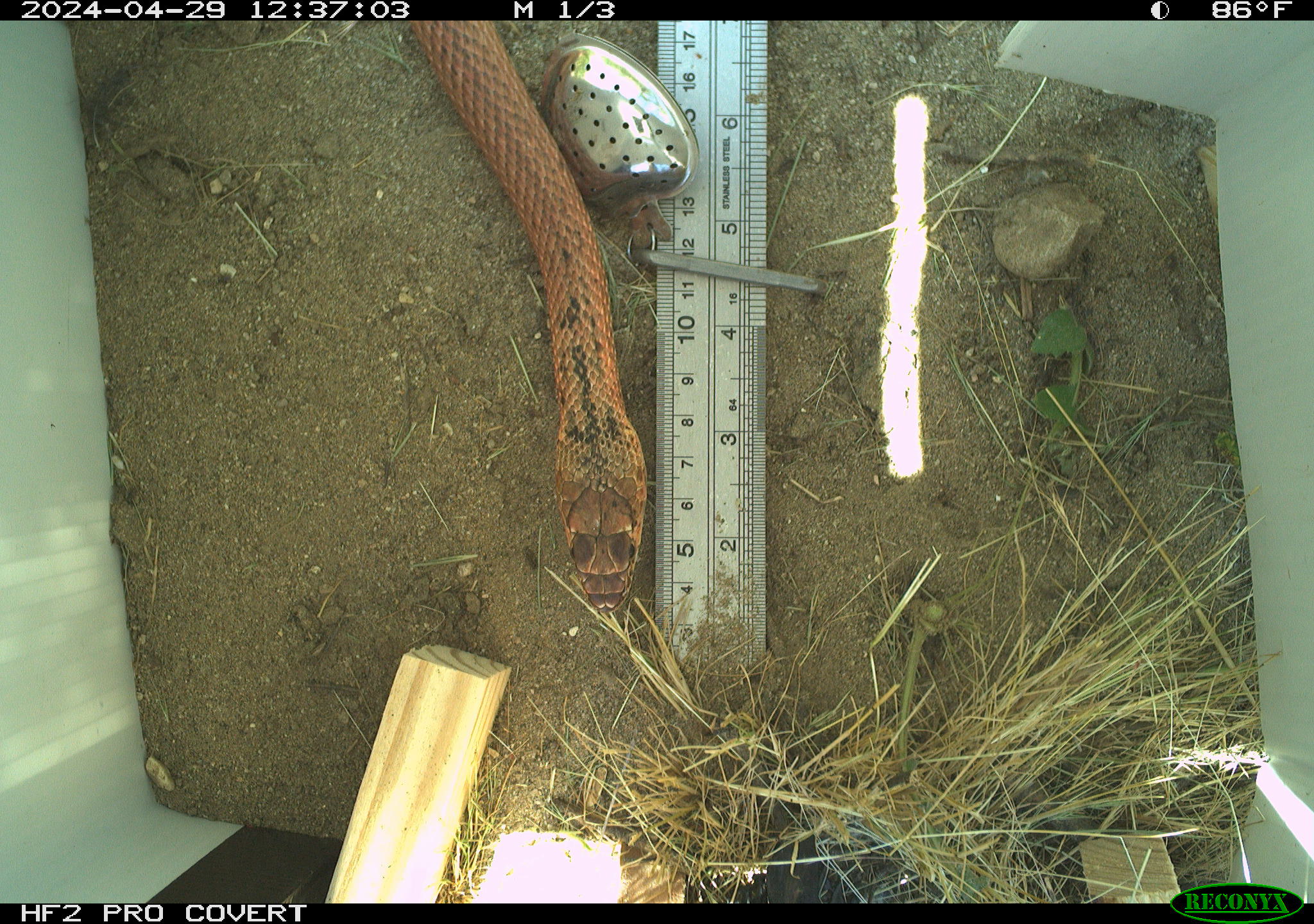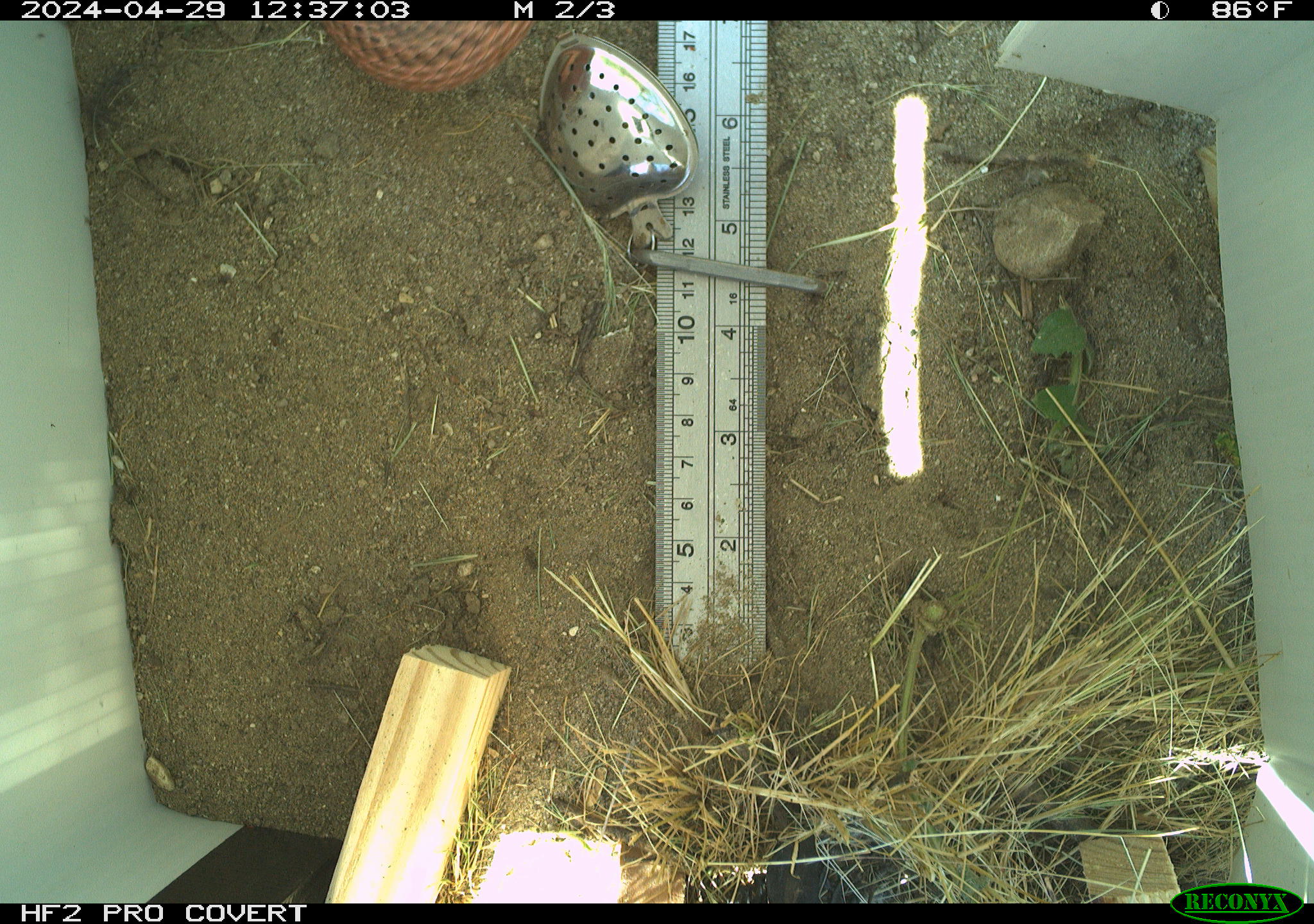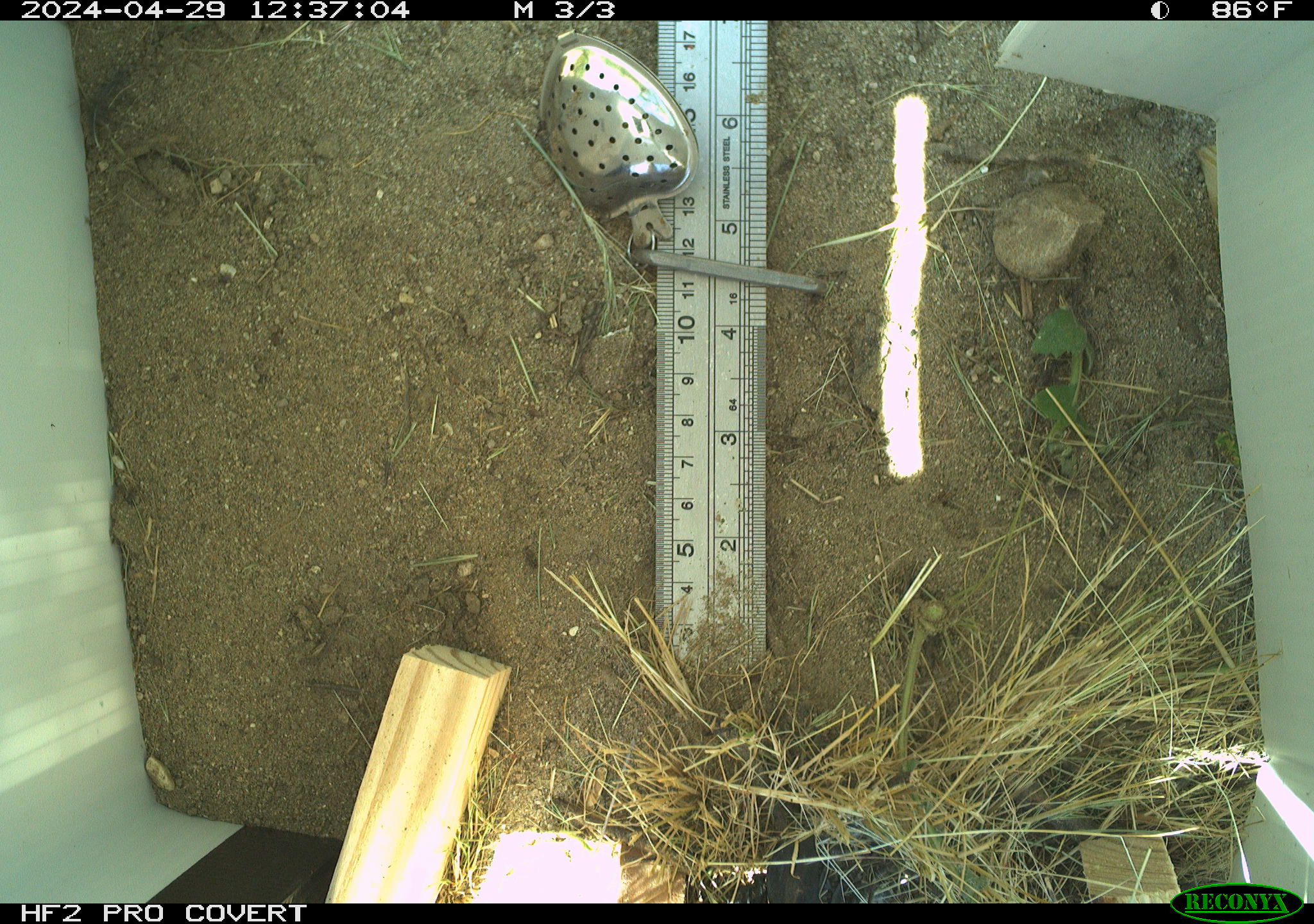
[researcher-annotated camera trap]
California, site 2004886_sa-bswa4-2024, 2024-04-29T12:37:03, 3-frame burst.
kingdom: Animalia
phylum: Chordata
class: Reptilia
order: Squamata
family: Colubridae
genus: Masticophis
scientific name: Masticophis flagellum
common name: coachwhip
Coachwhip (Masticophis flagellum).